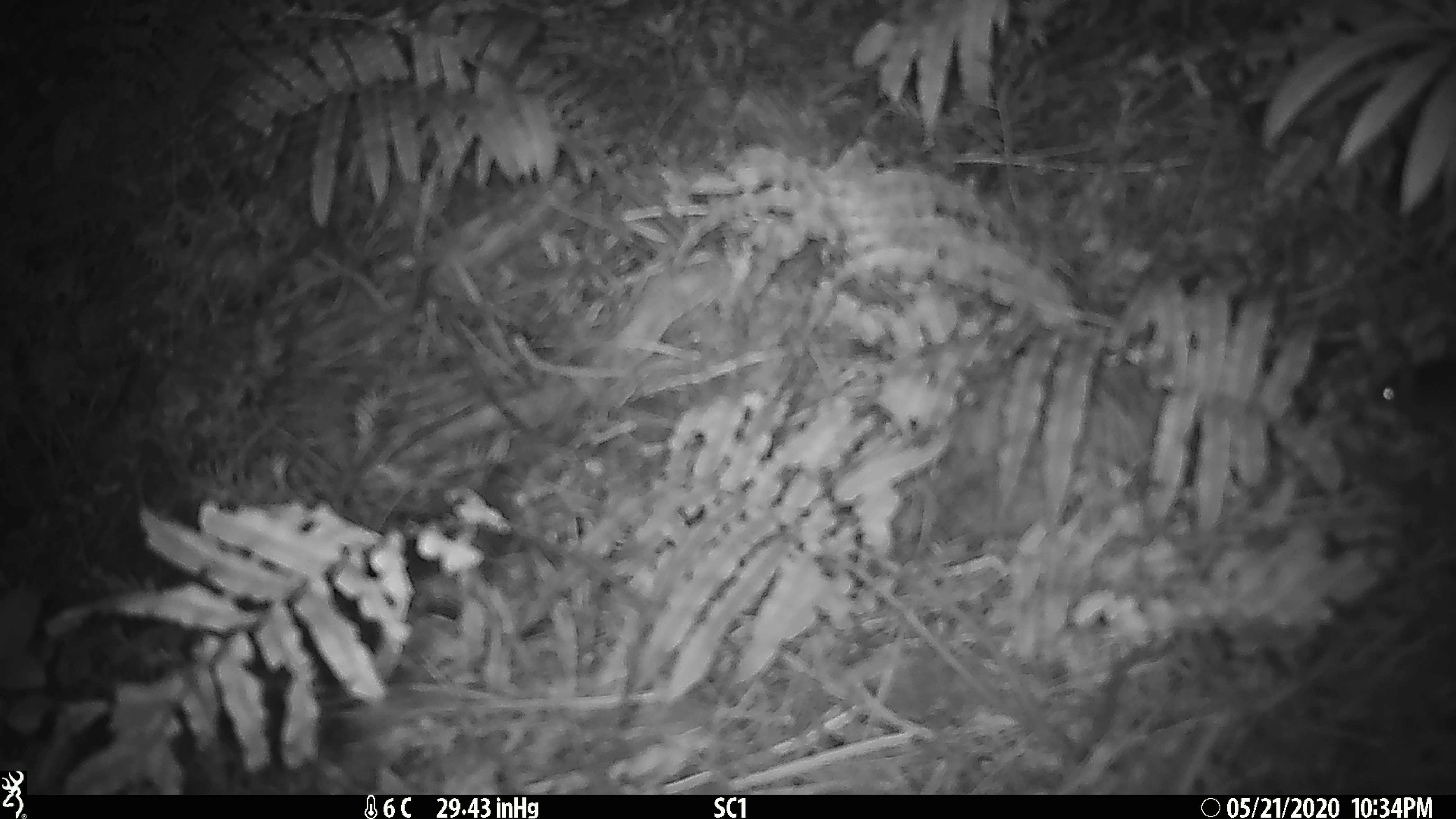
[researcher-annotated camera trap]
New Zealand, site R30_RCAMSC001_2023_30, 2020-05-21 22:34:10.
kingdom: Animalia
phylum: Chordata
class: Mammalia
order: Rodentia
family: Muridae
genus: Mus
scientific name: Mus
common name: mouse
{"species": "mouse (Mus)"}